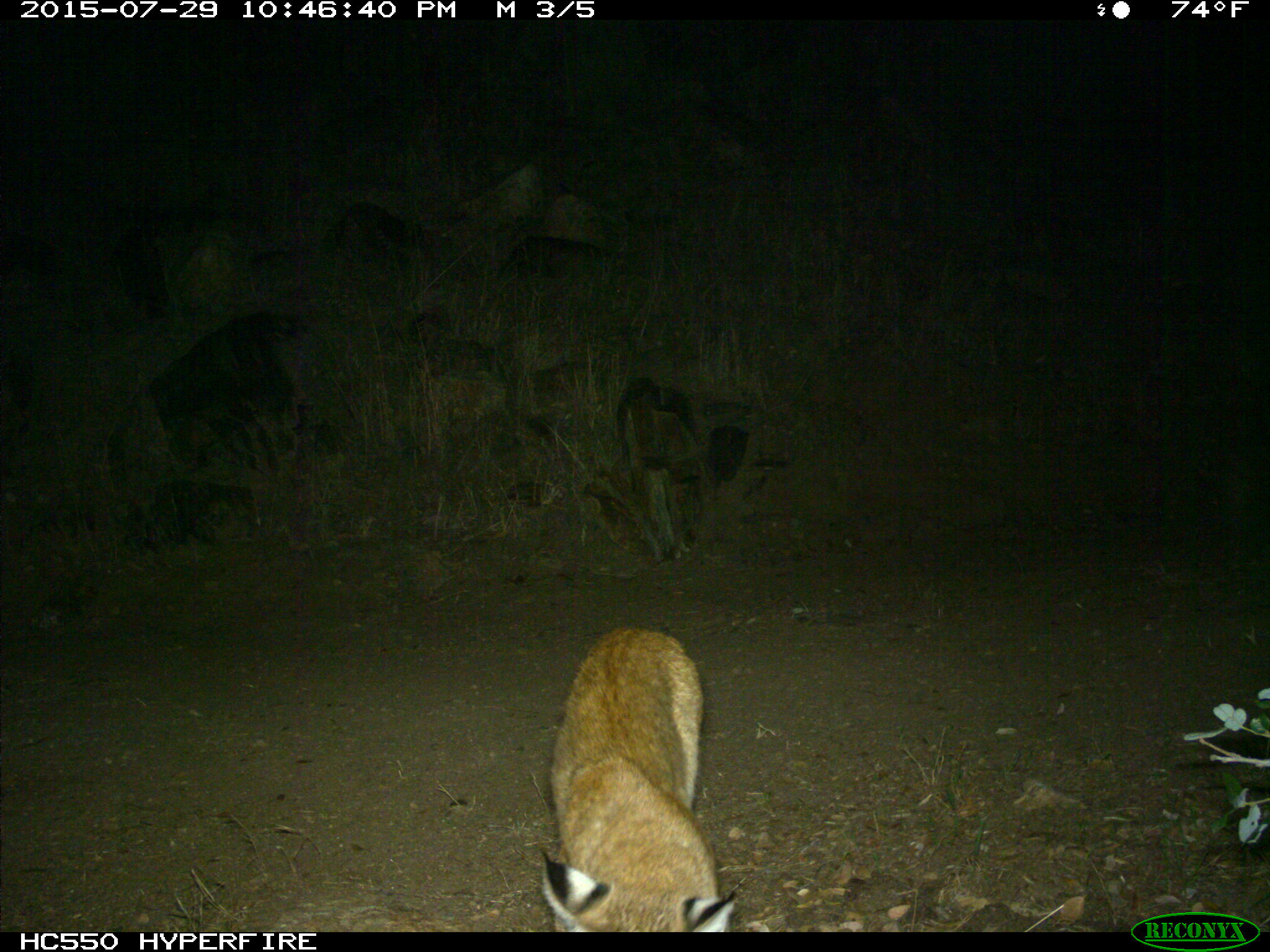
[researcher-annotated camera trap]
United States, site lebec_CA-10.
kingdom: Animalia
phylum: Chordata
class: Mammalia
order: Carnivora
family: Felidae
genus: Lynx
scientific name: Lynx rufus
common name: bobcat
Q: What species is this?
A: Lynx rufus (bobcat).